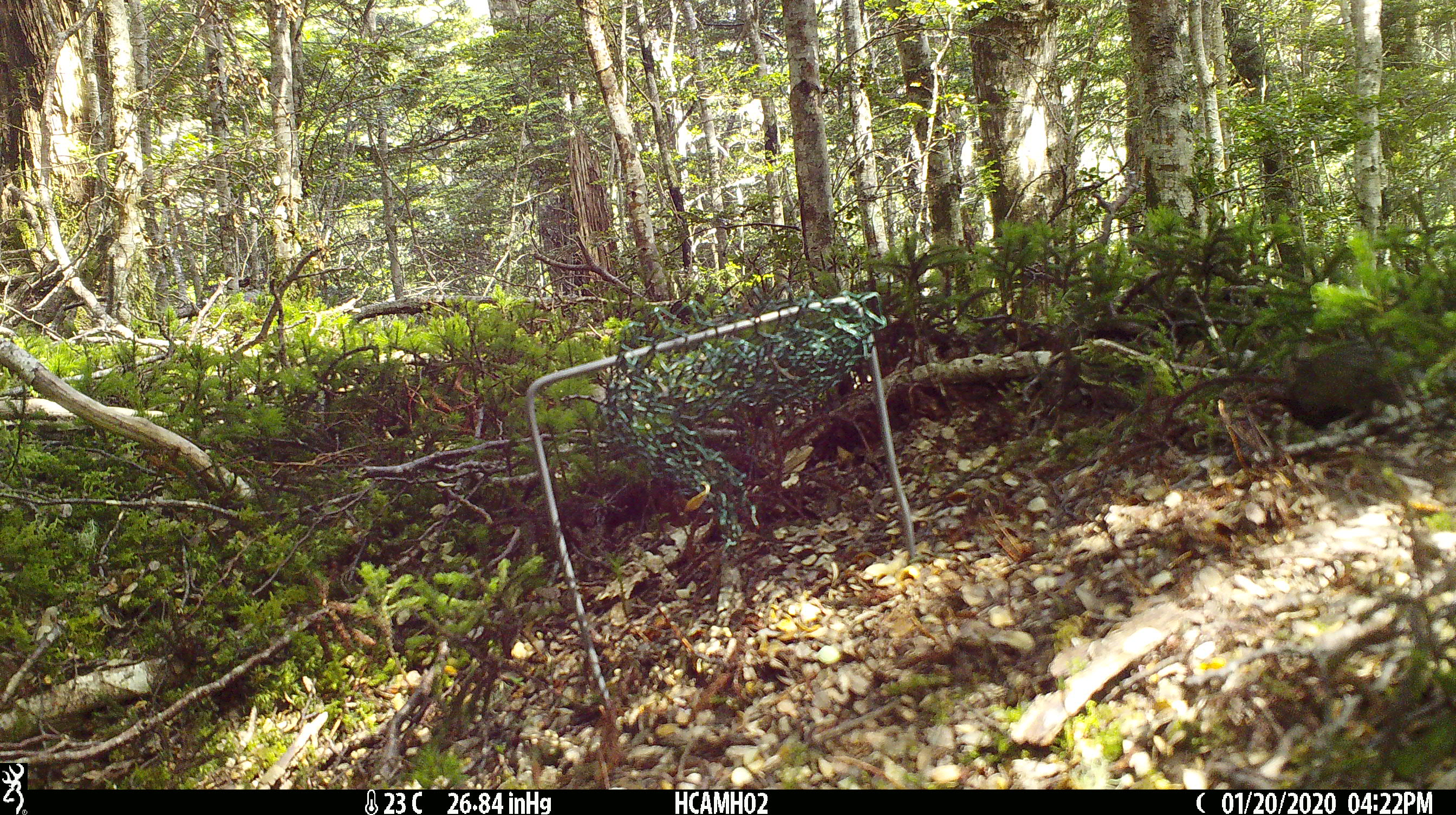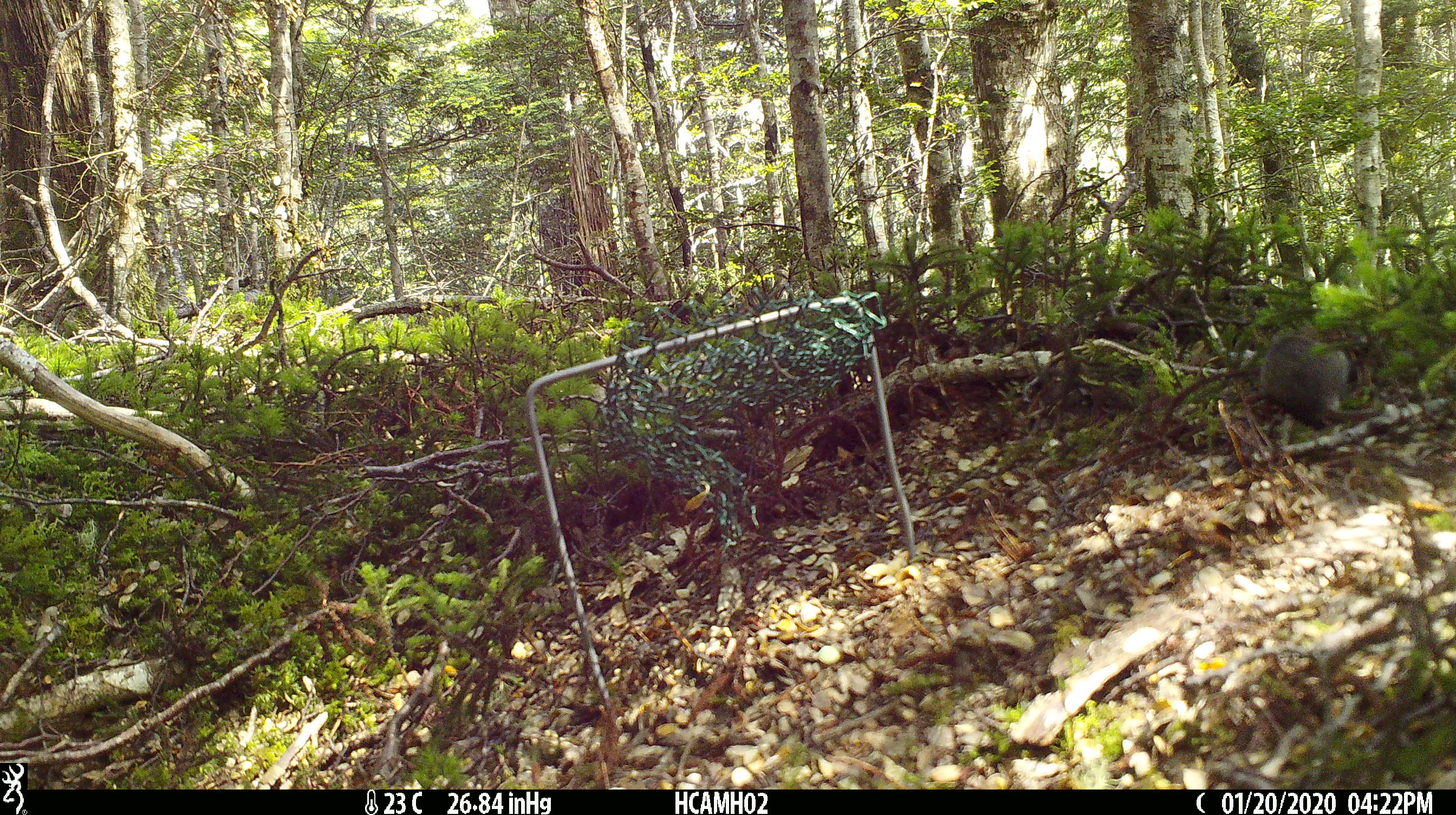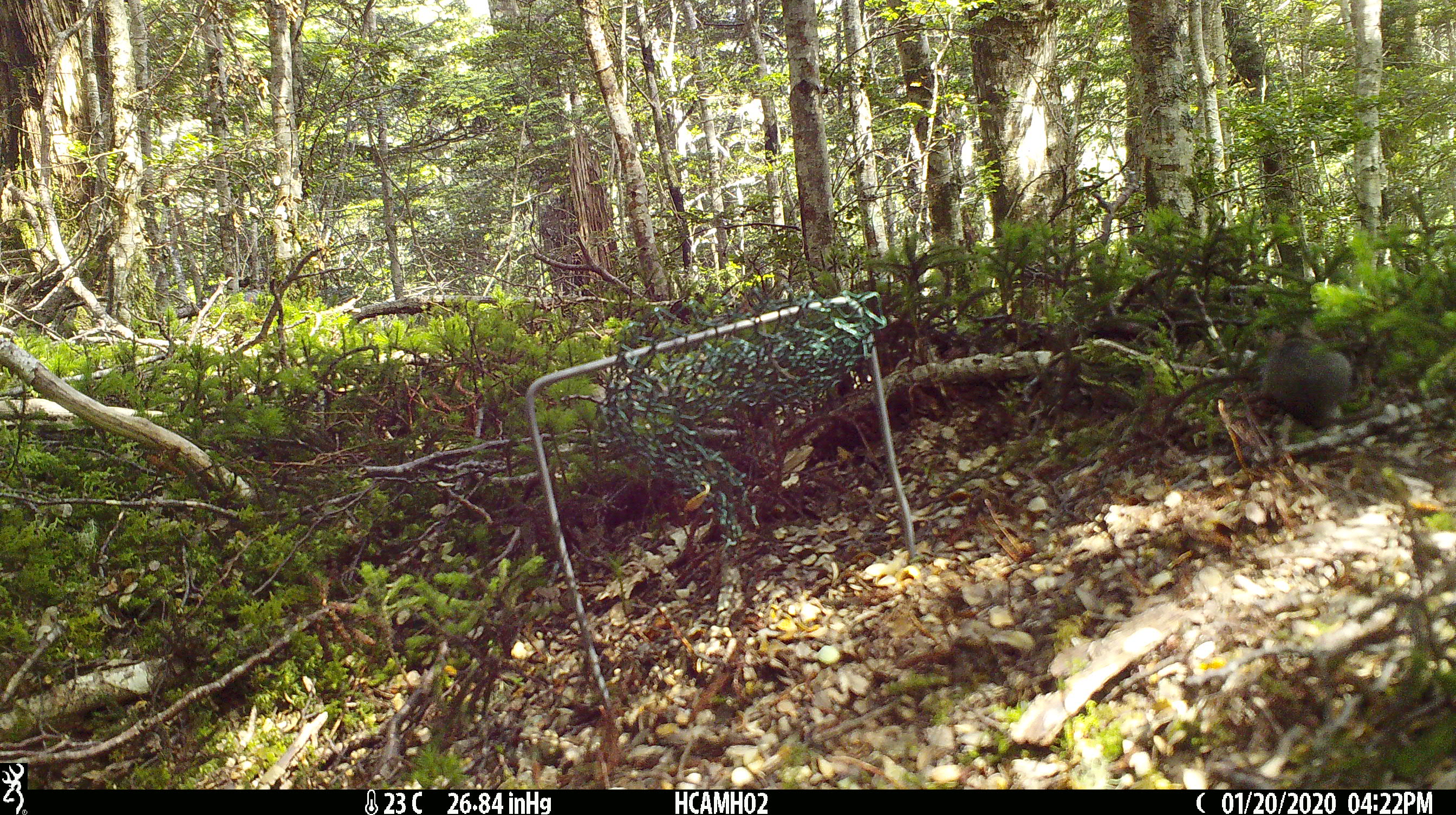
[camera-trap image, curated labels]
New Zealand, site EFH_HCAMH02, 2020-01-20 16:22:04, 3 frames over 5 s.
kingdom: Animalia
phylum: Chordata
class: Mammalia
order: Rodentia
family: Muridae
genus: Mus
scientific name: Mus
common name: mouse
Mouse (Mus).